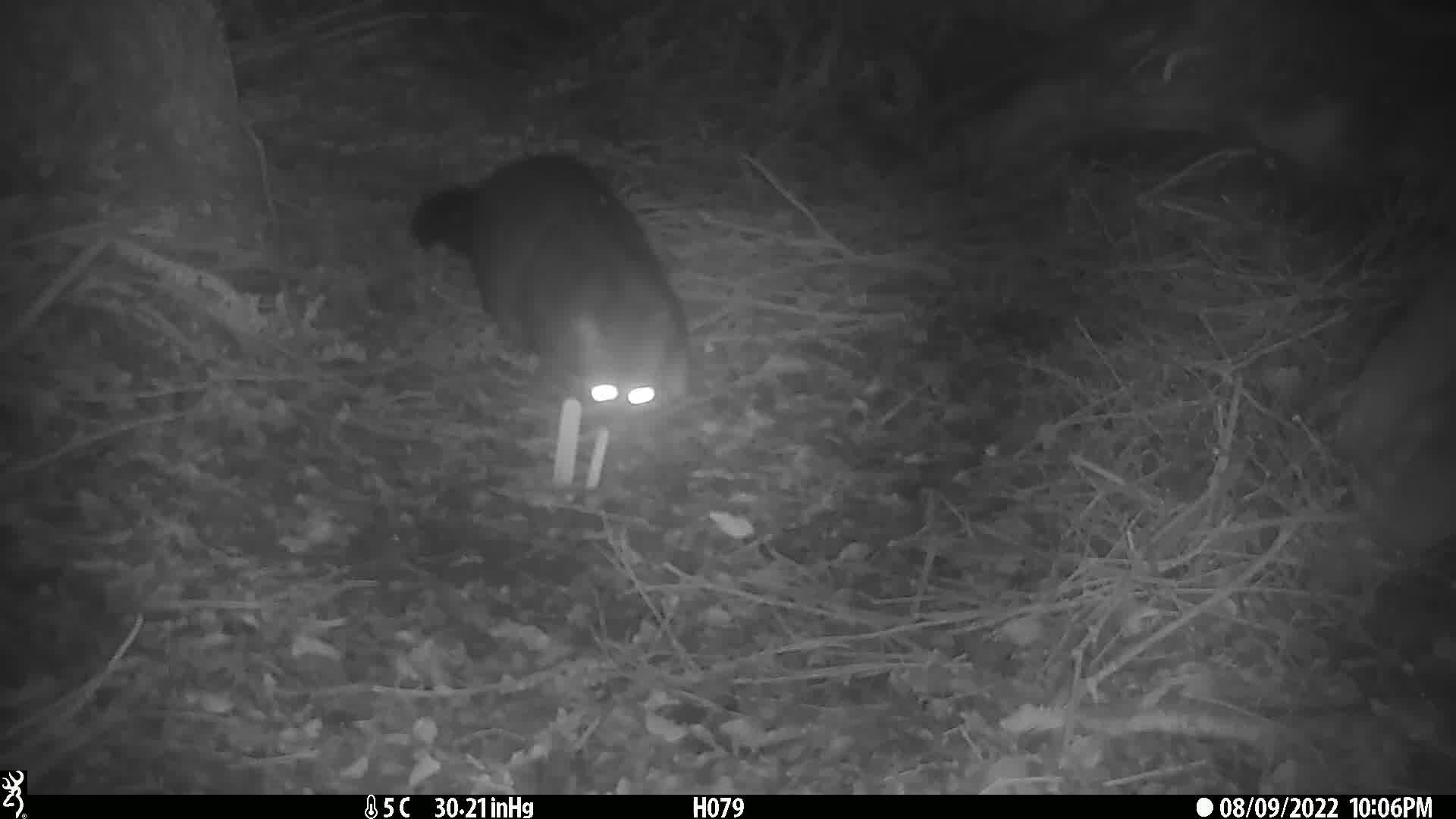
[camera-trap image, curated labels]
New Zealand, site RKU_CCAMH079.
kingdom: Animalia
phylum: Chordata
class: Mammalia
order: Diprotodontia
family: Phalangeridae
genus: Trichosurus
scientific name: Trichosurus vulpecula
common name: common brushtail possum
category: possum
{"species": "possum (common brushtail possum) (Trichosurus vulpecula)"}